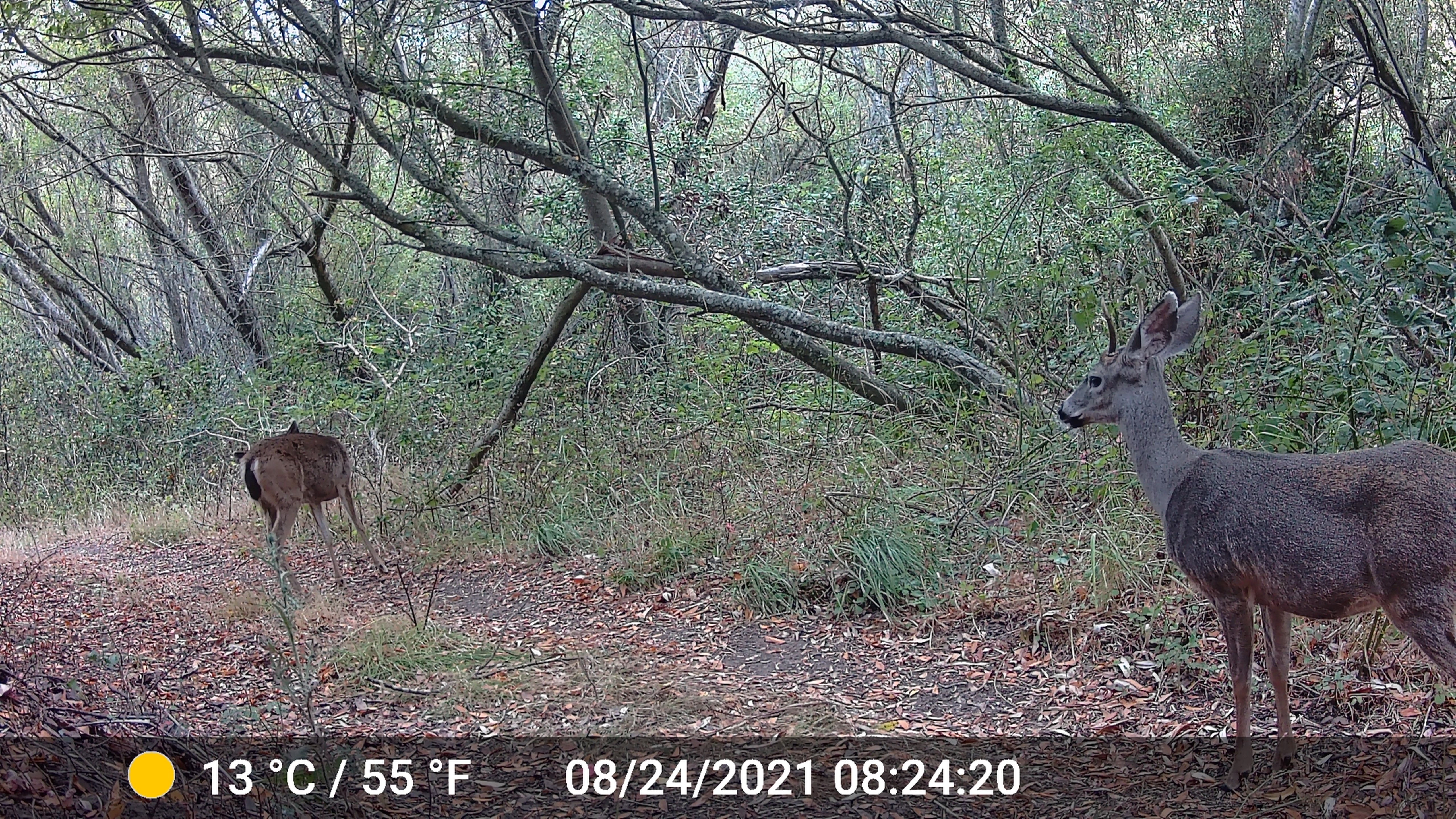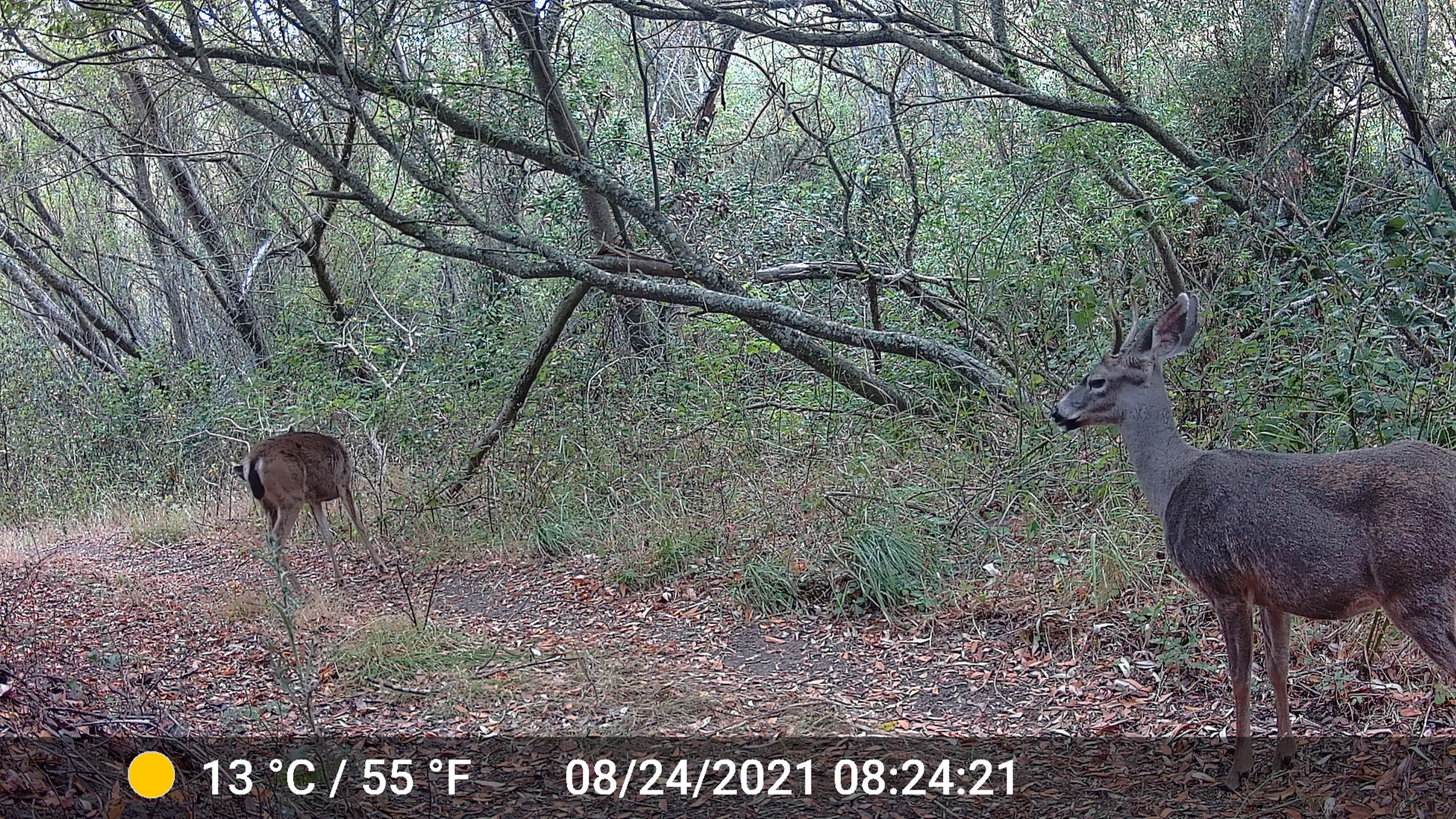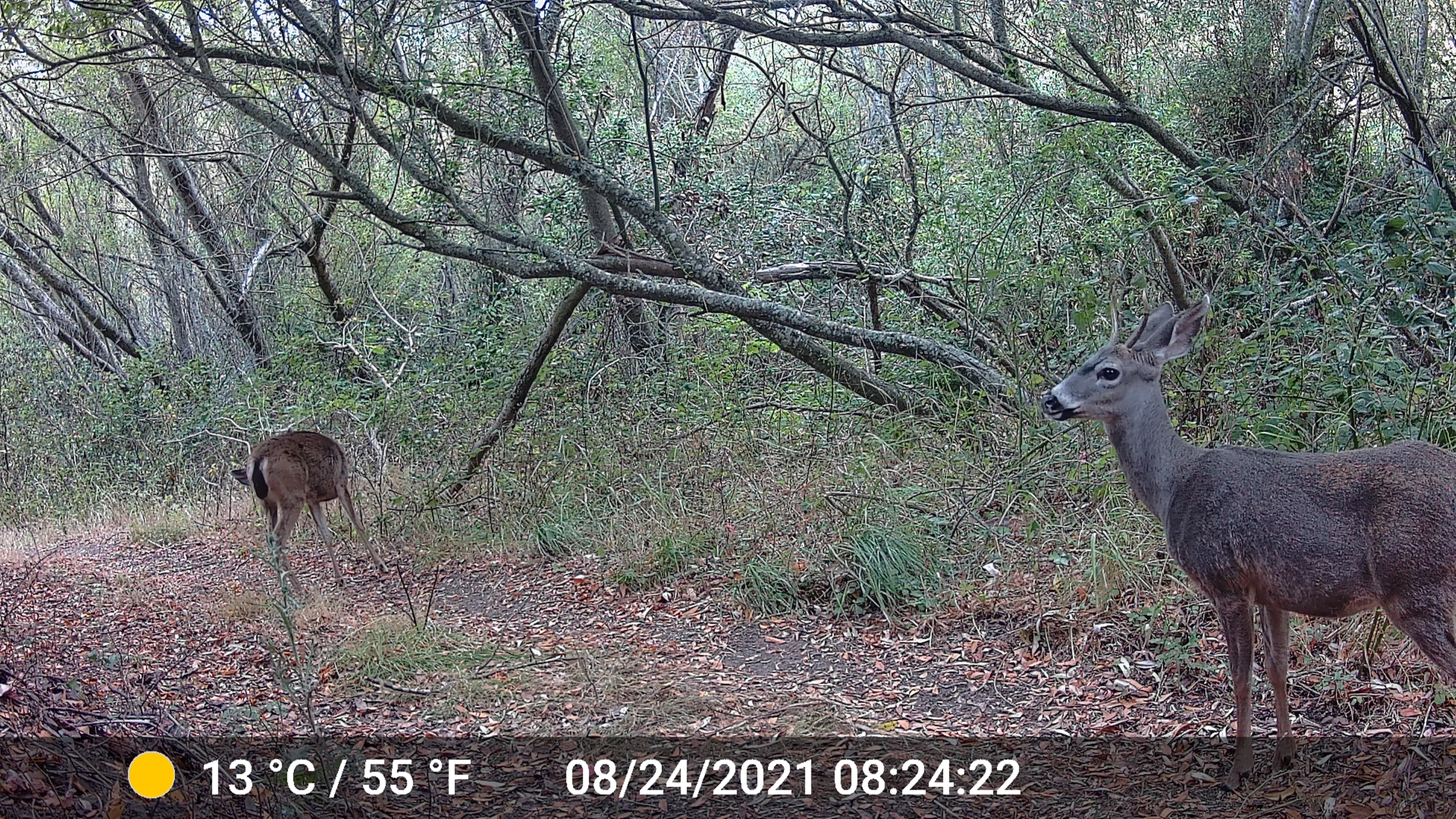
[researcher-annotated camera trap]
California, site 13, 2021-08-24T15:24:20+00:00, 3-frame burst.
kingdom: Animalia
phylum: Chordata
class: Mammalia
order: Artiodactyla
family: Cervidae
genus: Odocoileus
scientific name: Odocoileus hemionus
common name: mule deer